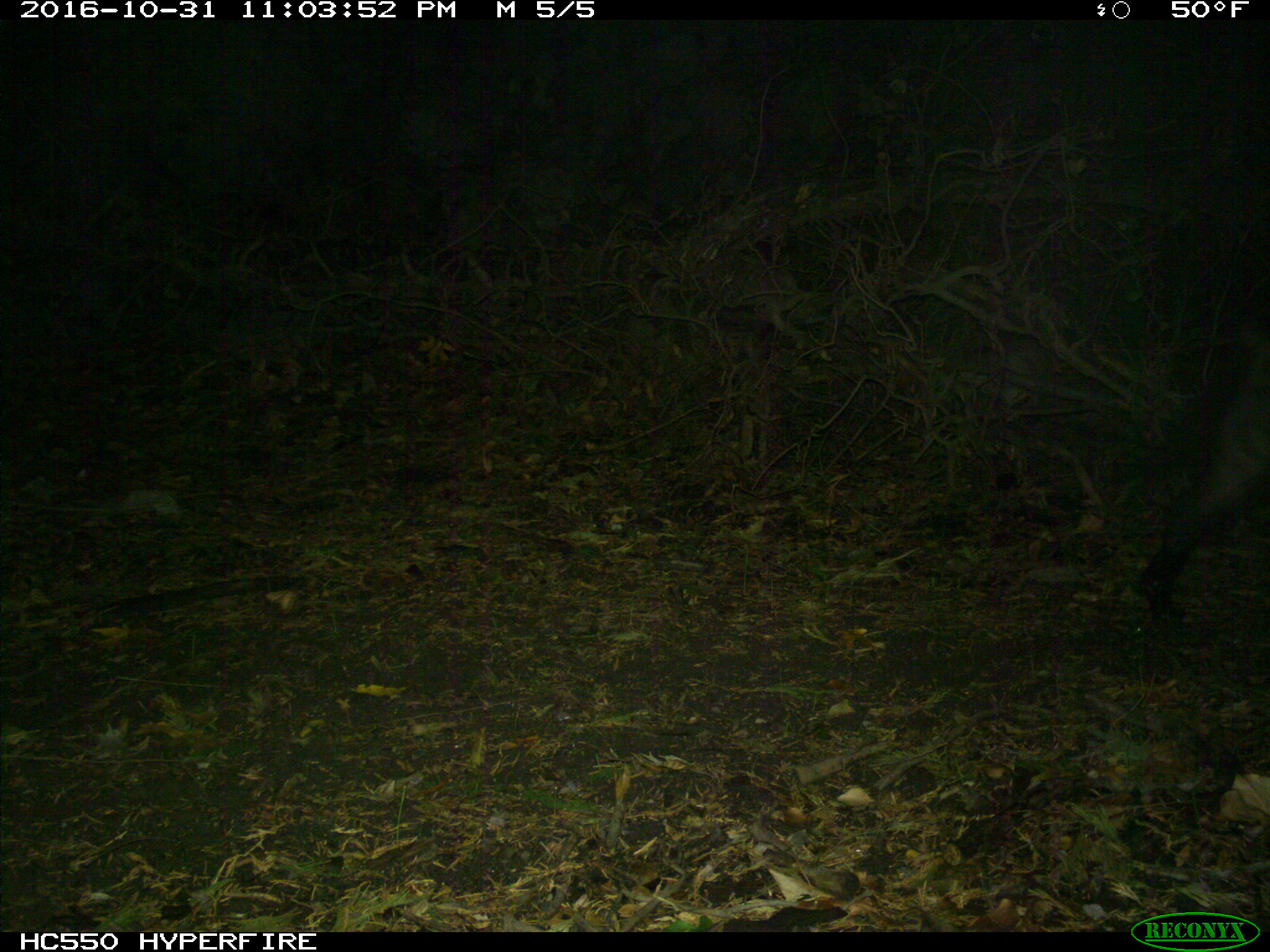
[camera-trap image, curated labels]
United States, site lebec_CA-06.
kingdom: Animalia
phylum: Chordata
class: Mammalia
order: Artiodactyla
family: Suidae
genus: Sus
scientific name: Sus scrofa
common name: wild boar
Sus scrofa (wild boar).